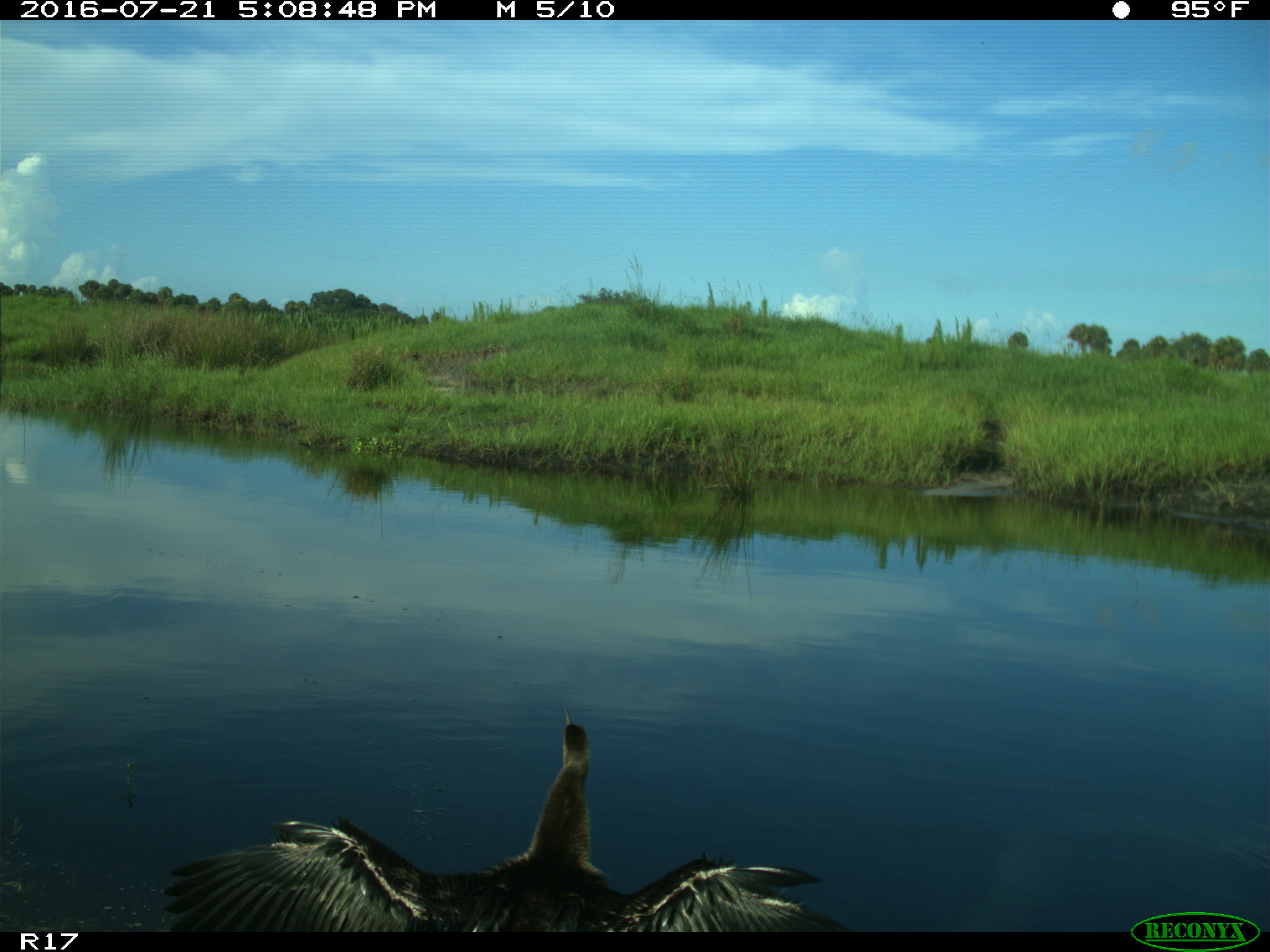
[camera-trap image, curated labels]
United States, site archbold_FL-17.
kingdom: Animalia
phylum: Chordata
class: Aves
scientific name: Aves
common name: birds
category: unidentified bird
Unidentified bird (birds) (Aves).